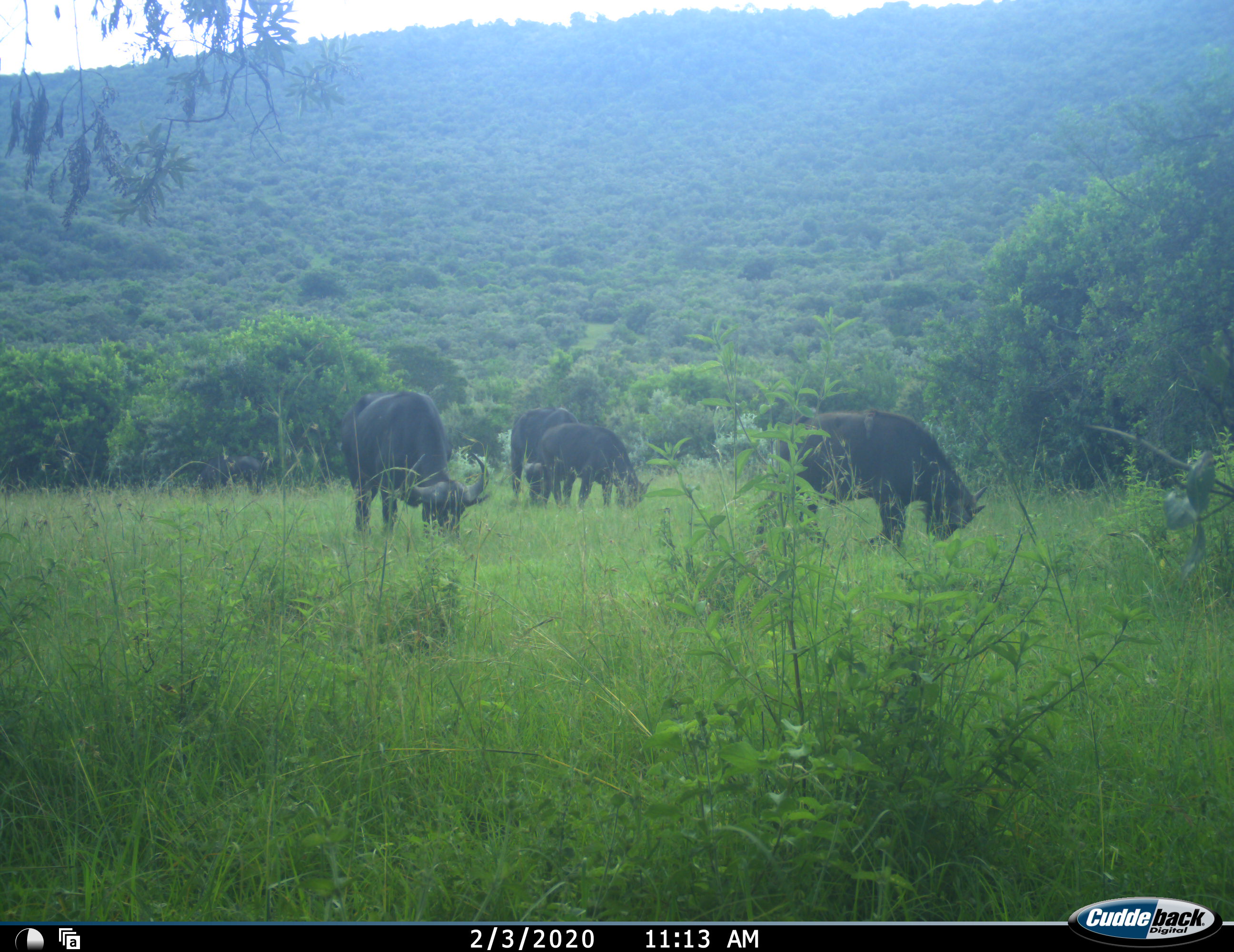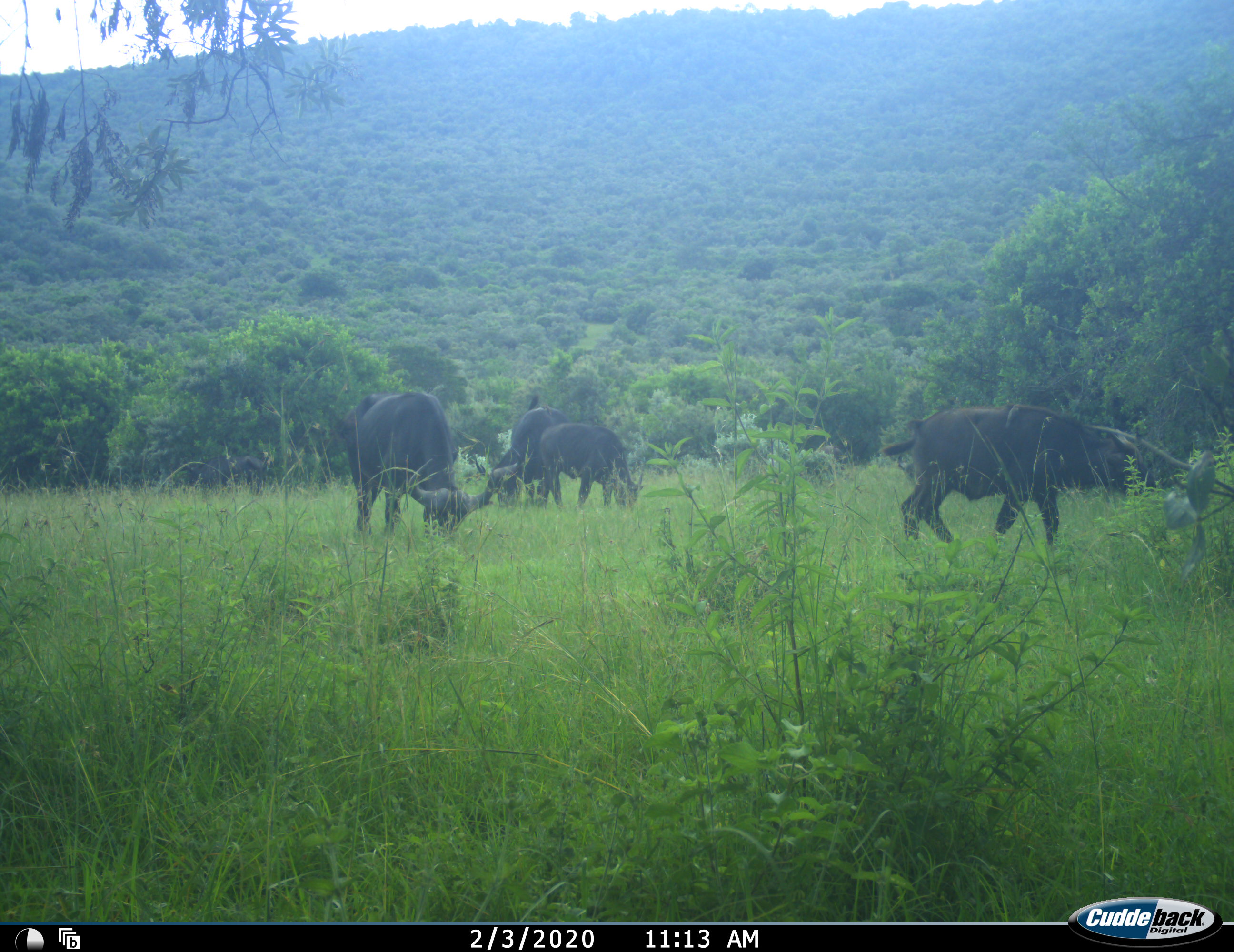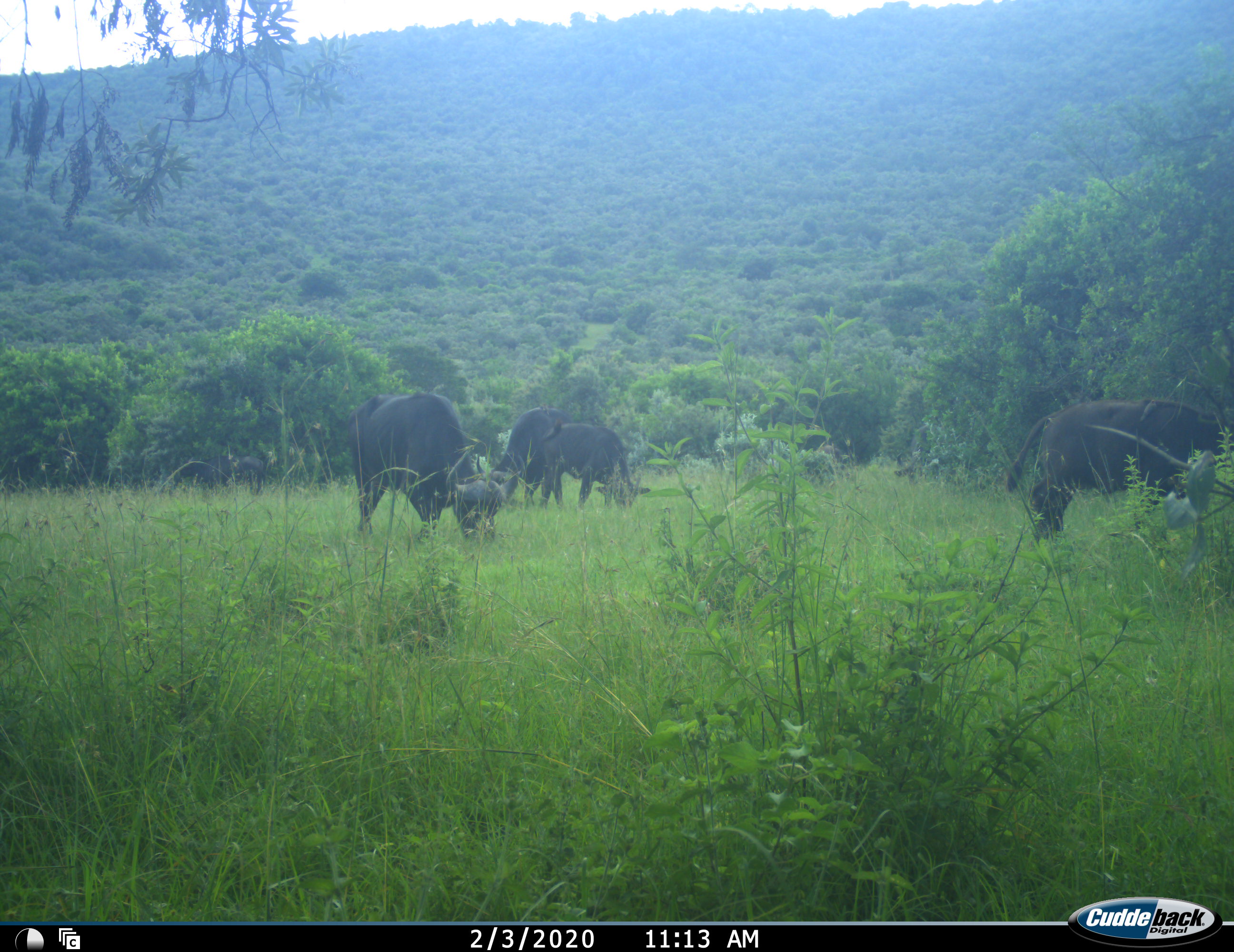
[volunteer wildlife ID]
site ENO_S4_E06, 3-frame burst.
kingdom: Animalia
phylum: Chordata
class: Mammalia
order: Artiodactyla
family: Bovidae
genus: Syncerus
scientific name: Syncerus caffer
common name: african buffalo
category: buffalo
Buffalo (african buffalo) (Syncerus caffer), count 4. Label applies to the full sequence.